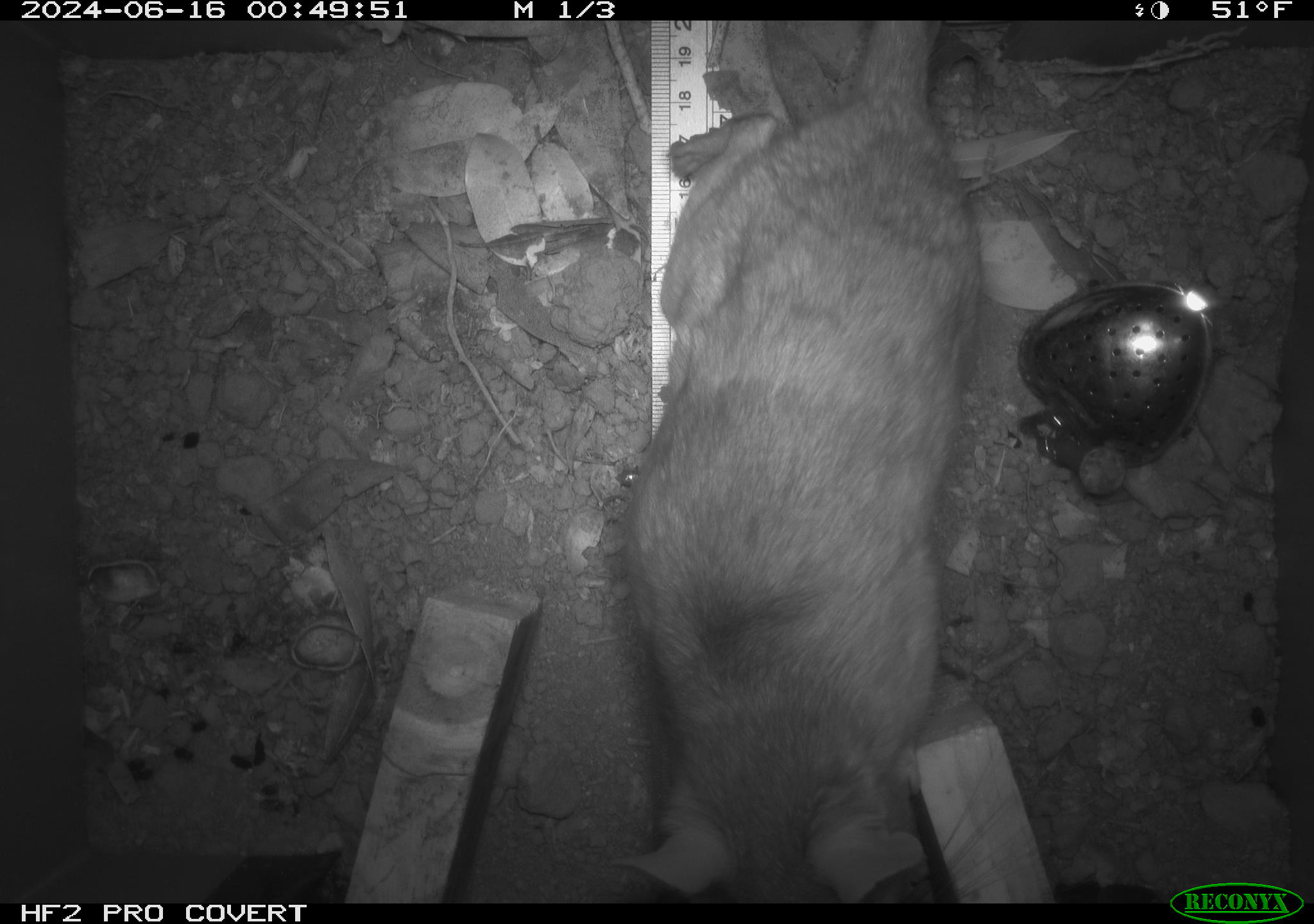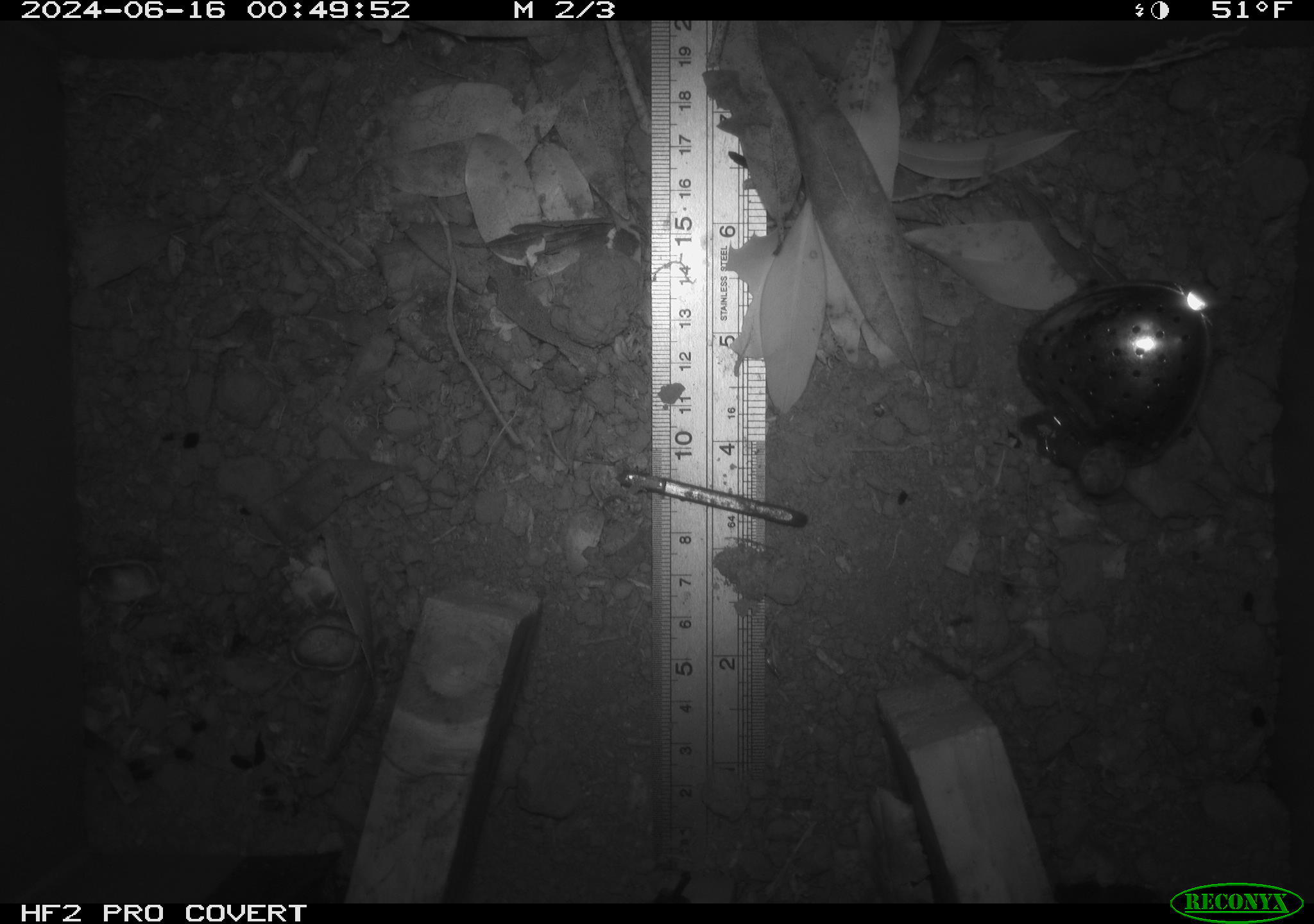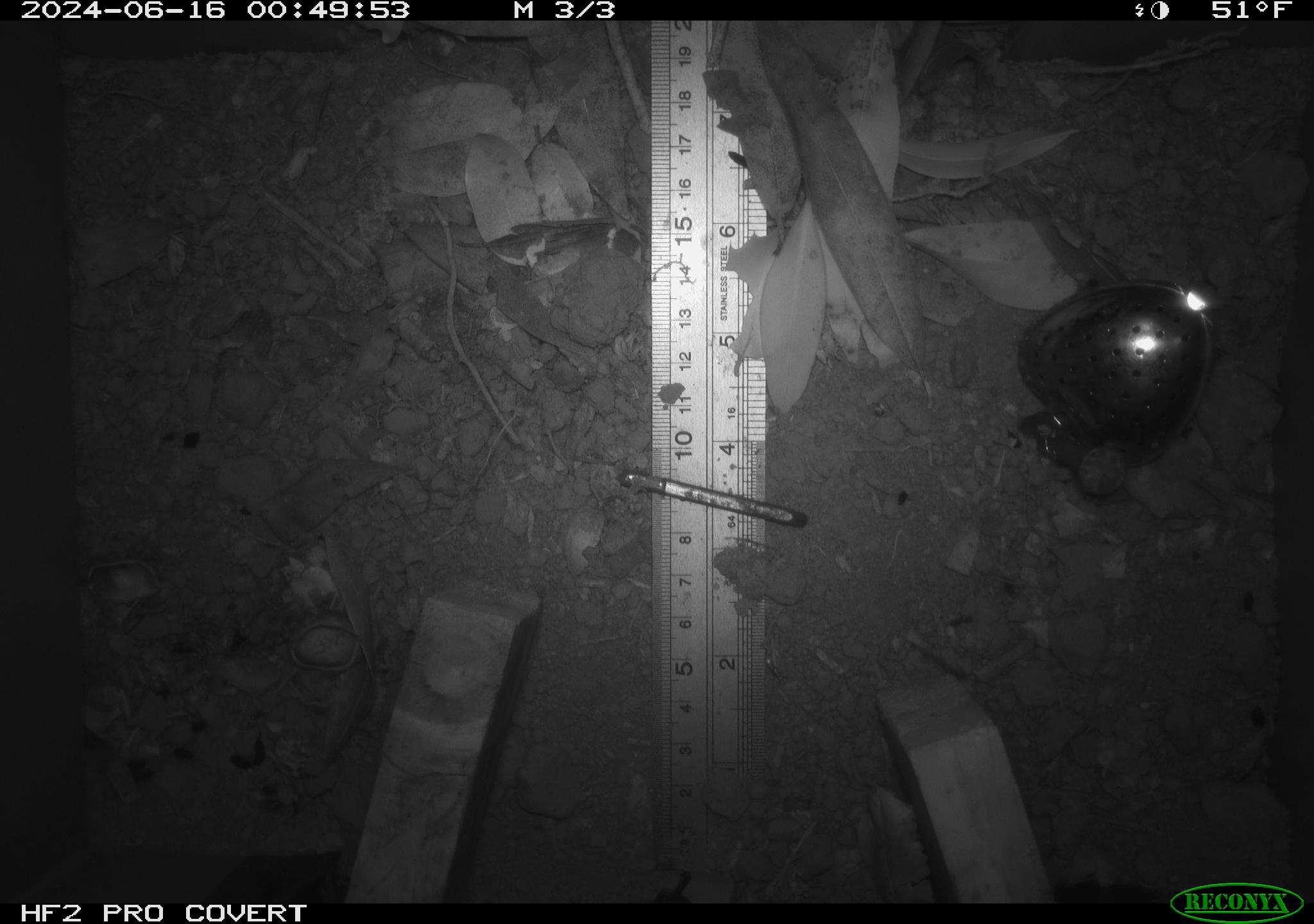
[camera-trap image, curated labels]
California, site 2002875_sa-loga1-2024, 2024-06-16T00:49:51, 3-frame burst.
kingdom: Animalia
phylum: Chordata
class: Mammalia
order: Rodentia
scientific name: Rodentia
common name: rodent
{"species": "rodent (Rodentia)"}